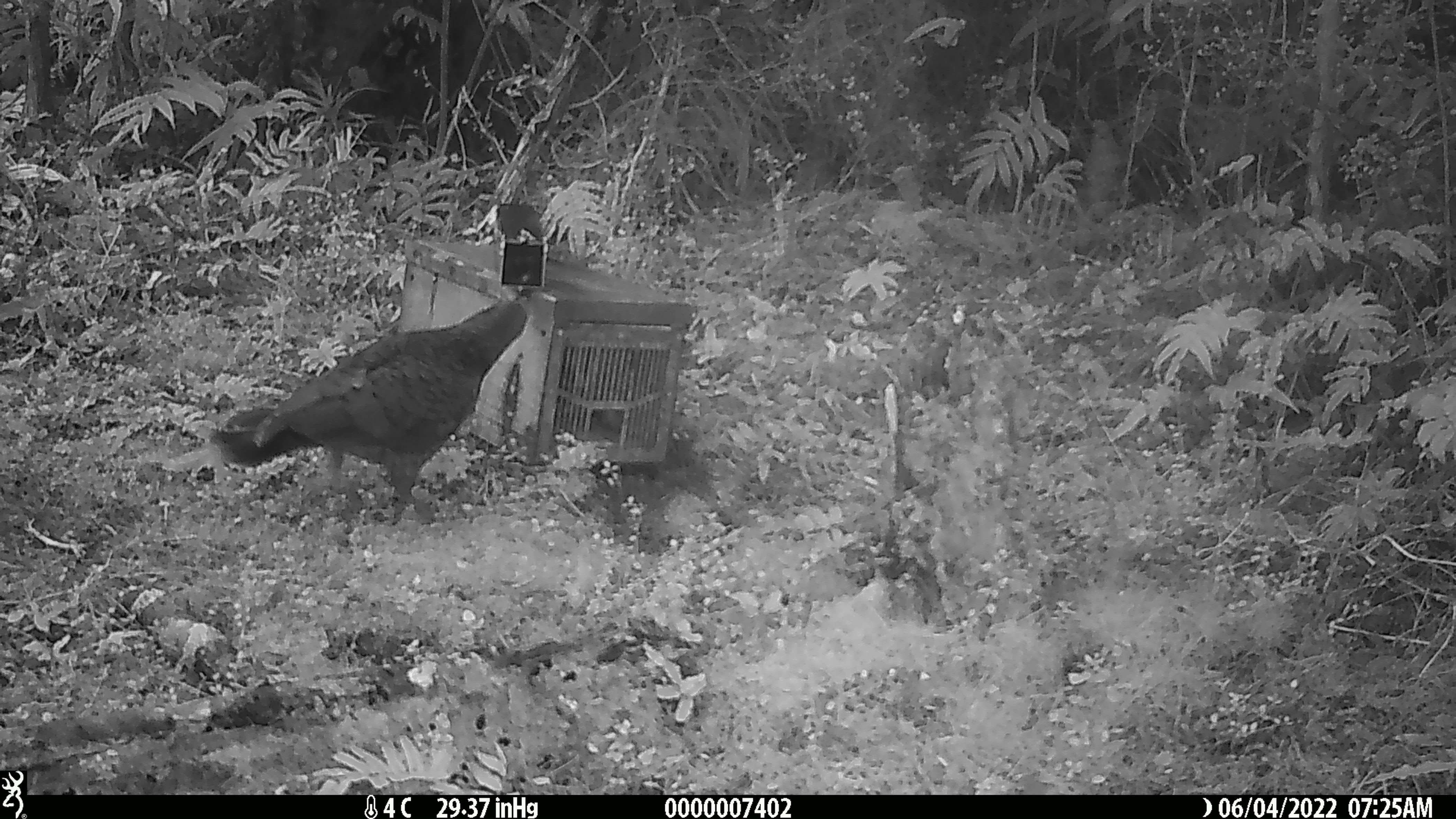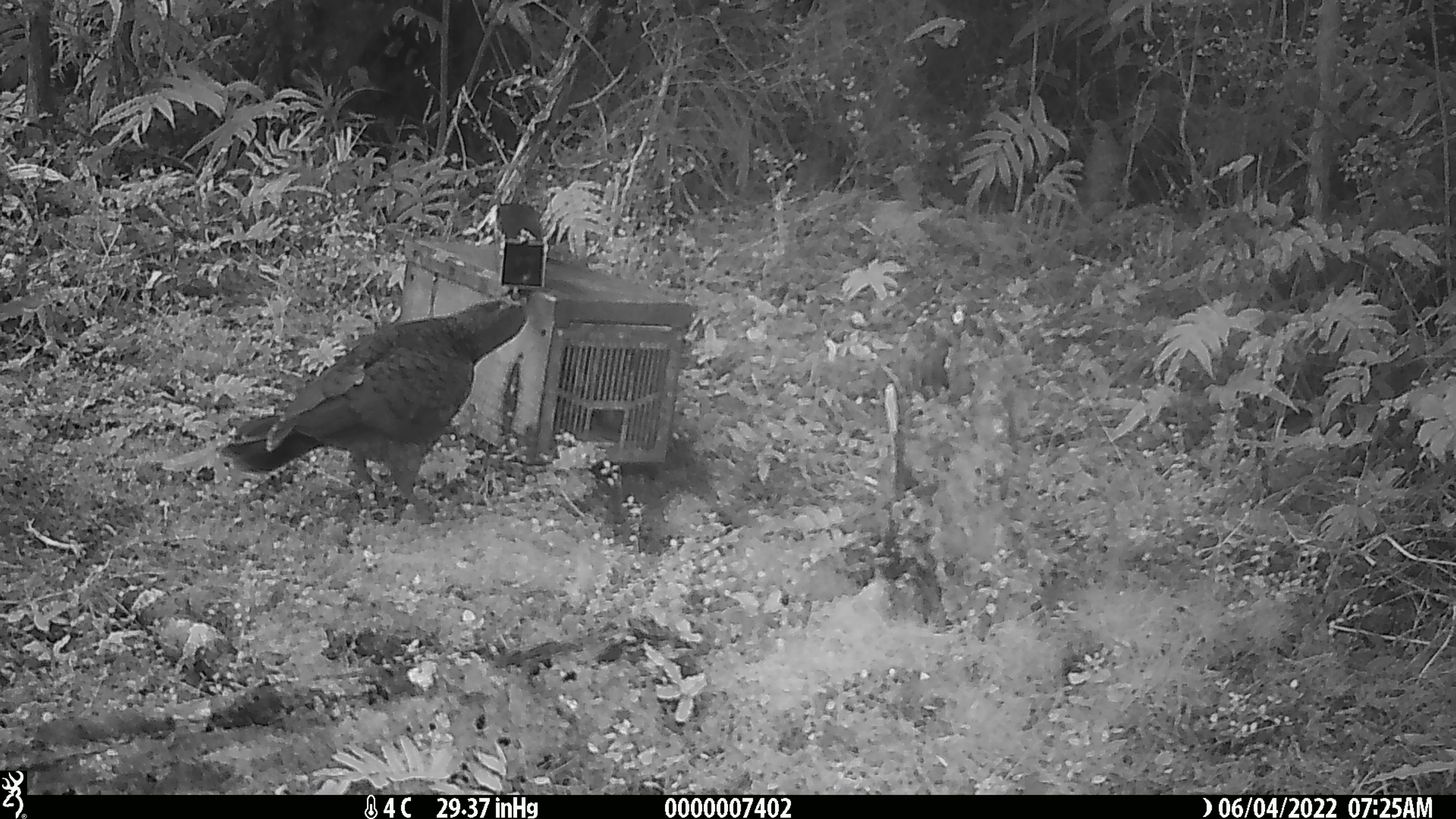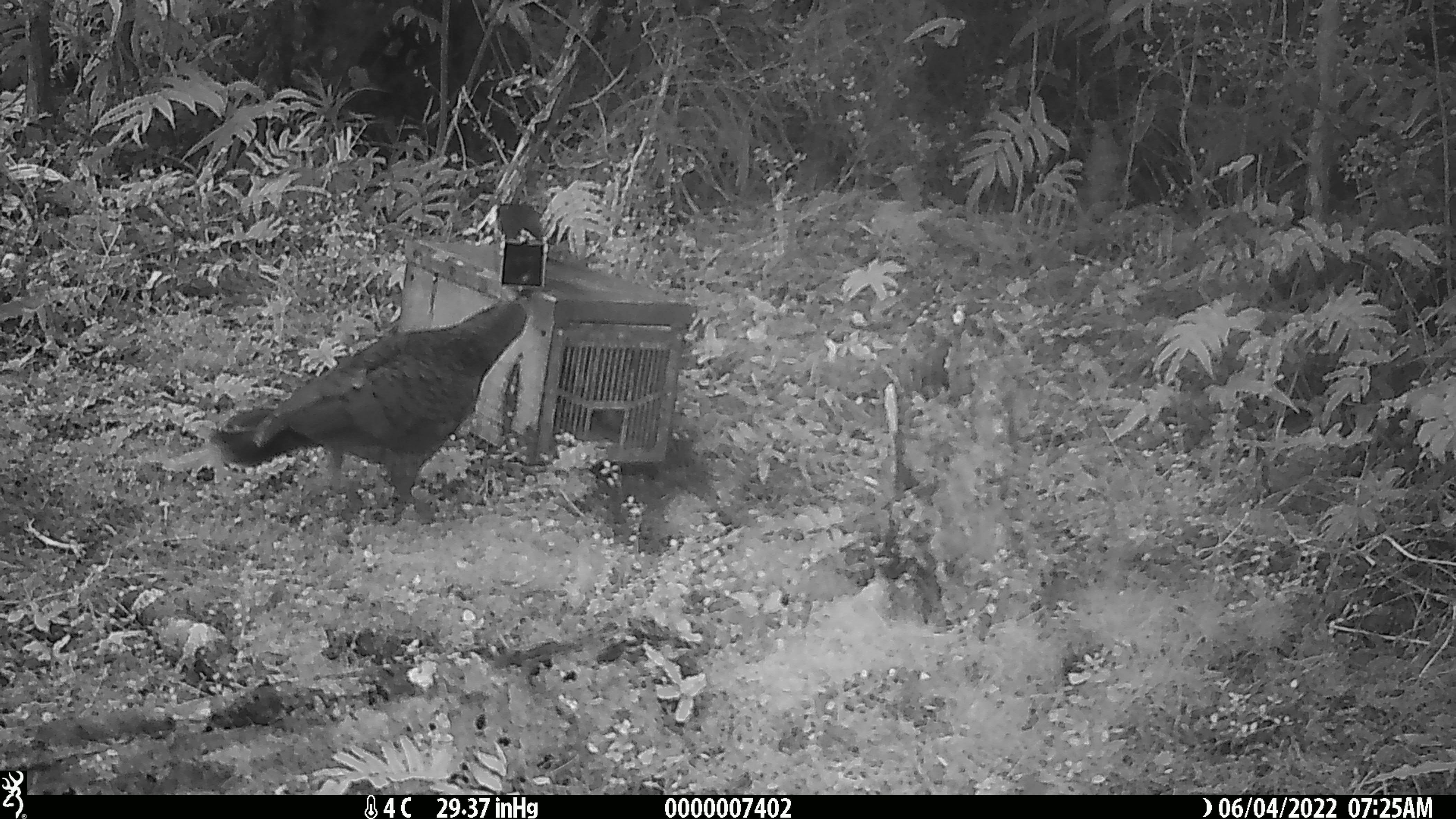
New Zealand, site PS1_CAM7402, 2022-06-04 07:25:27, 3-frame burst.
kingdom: Animalia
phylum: Chordata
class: Aves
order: Psittaciformes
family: Strigopidae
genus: Nestor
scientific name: Nestor notabilis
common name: kea